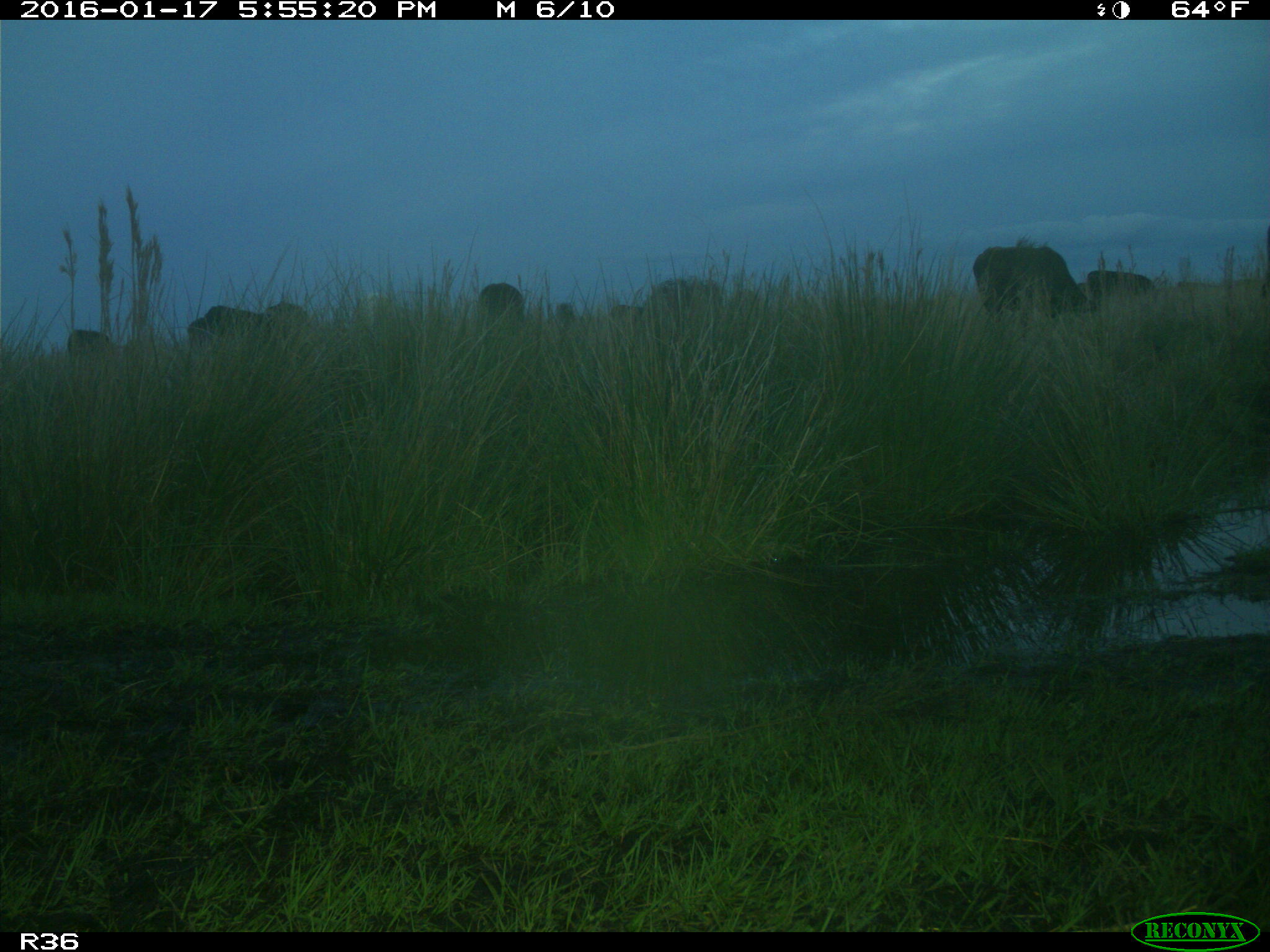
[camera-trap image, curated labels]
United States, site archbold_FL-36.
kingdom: Animalia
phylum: Chordata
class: Mammalia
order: Artiodactyla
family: Bovidae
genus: Bos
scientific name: Bos taurus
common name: domestic cow